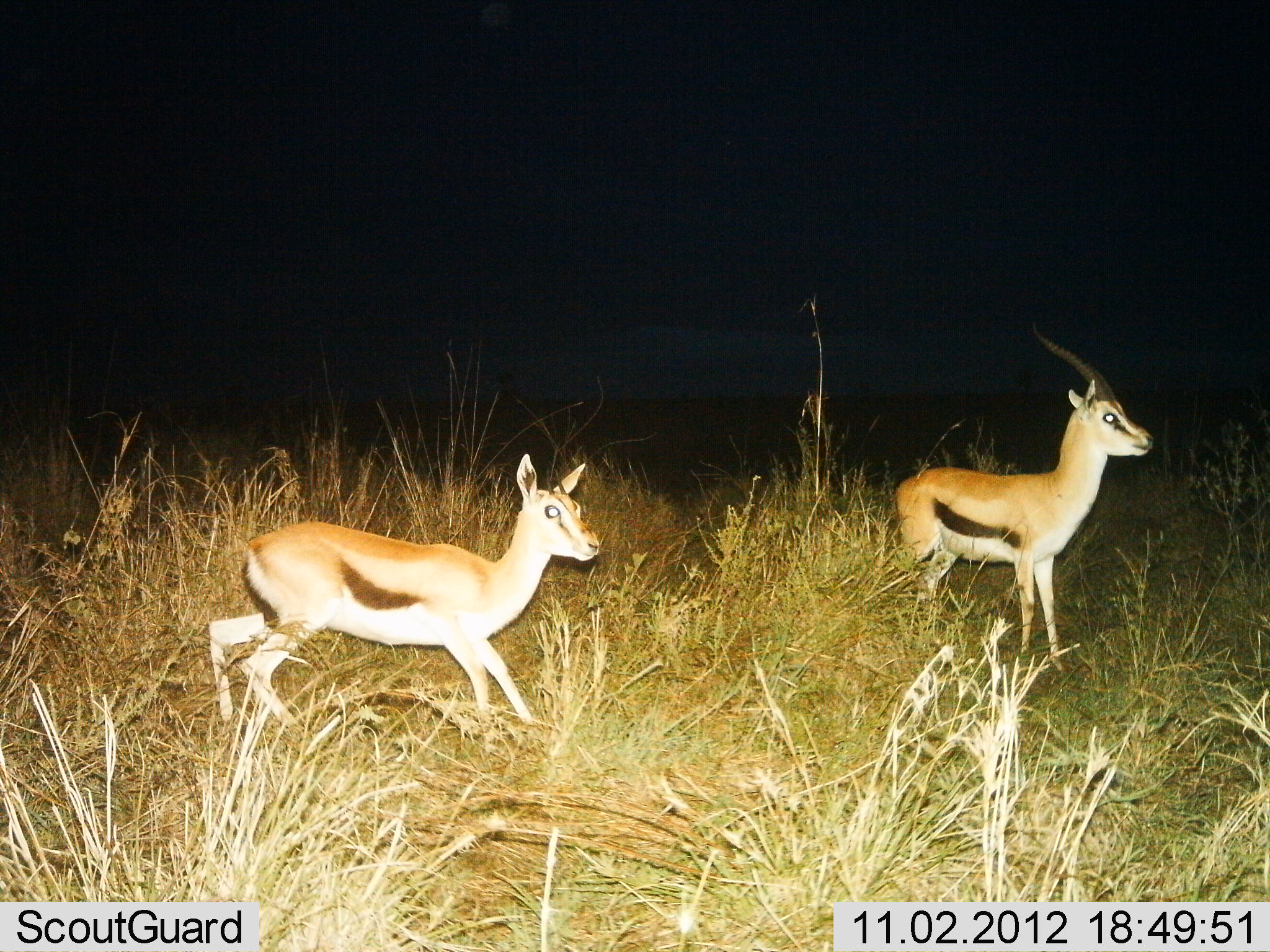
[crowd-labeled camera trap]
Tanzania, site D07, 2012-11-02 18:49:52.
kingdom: Animalia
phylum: Chordata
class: Mammalia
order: Artiodactyla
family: Bovidae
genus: Eudorcas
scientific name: Eudorcas thomsonii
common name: thomson's gazelle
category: gazellethomsons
Gazellethomsons (thomson's gazelle) (Eudorcas thomsonii), count 2. Behavior (volunteer vote fractions): standing 66%, resting 0%, moving 59%, interacting 0%. Young present (vote fraction): 19%. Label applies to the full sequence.